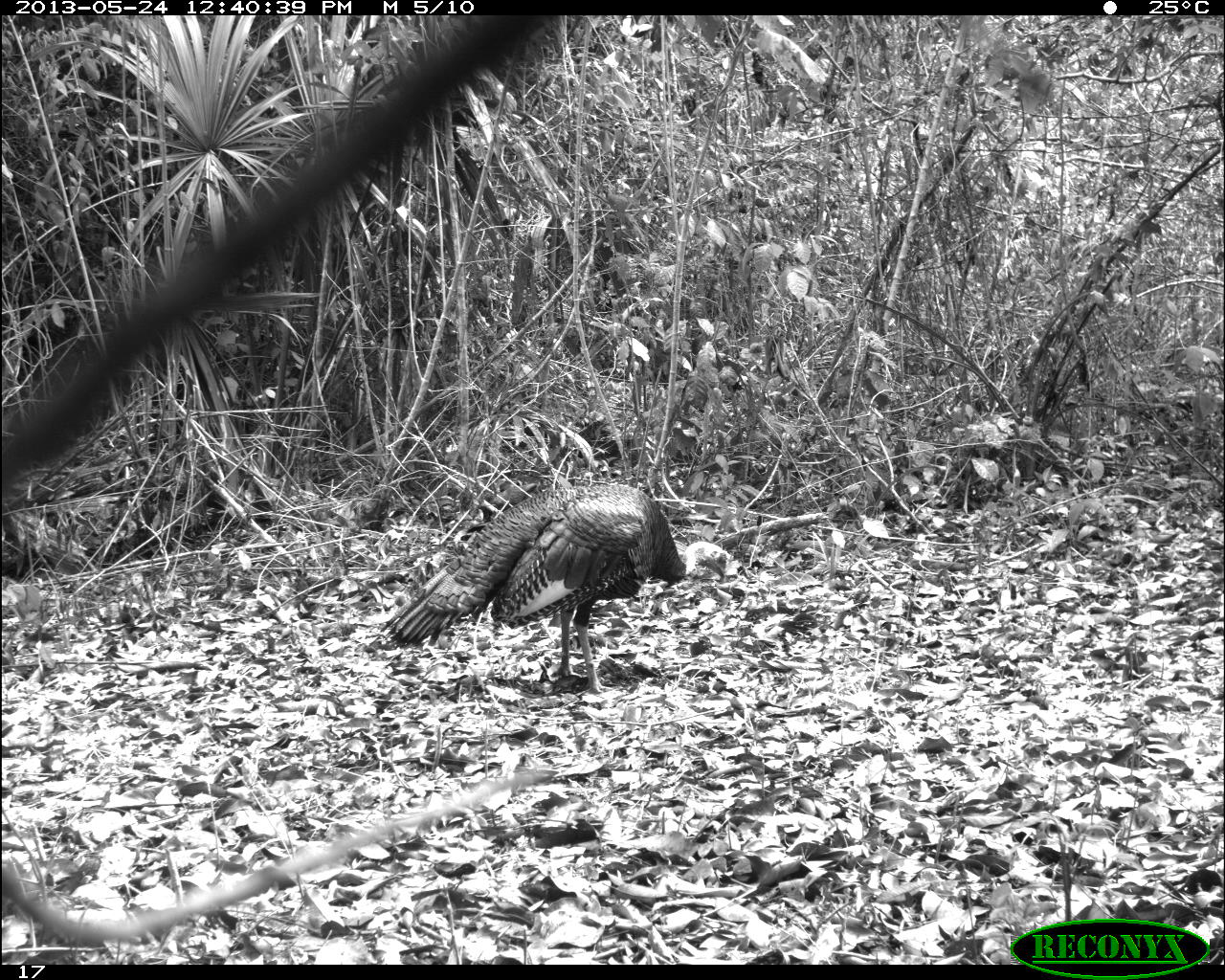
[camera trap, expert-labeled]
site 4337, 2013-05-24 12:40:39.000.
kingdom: Animalia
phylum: Chordata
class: Aves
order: Galliformes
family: Phasianidae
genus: Meleagris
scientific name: Meleagris ocellata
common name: ocellated turkey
Meleagris ocellata (ocellated turkey), count 1, sex male.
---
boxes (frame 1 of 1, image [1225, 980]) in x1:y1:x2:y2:
meleagris ocellata: 378:480:732:693